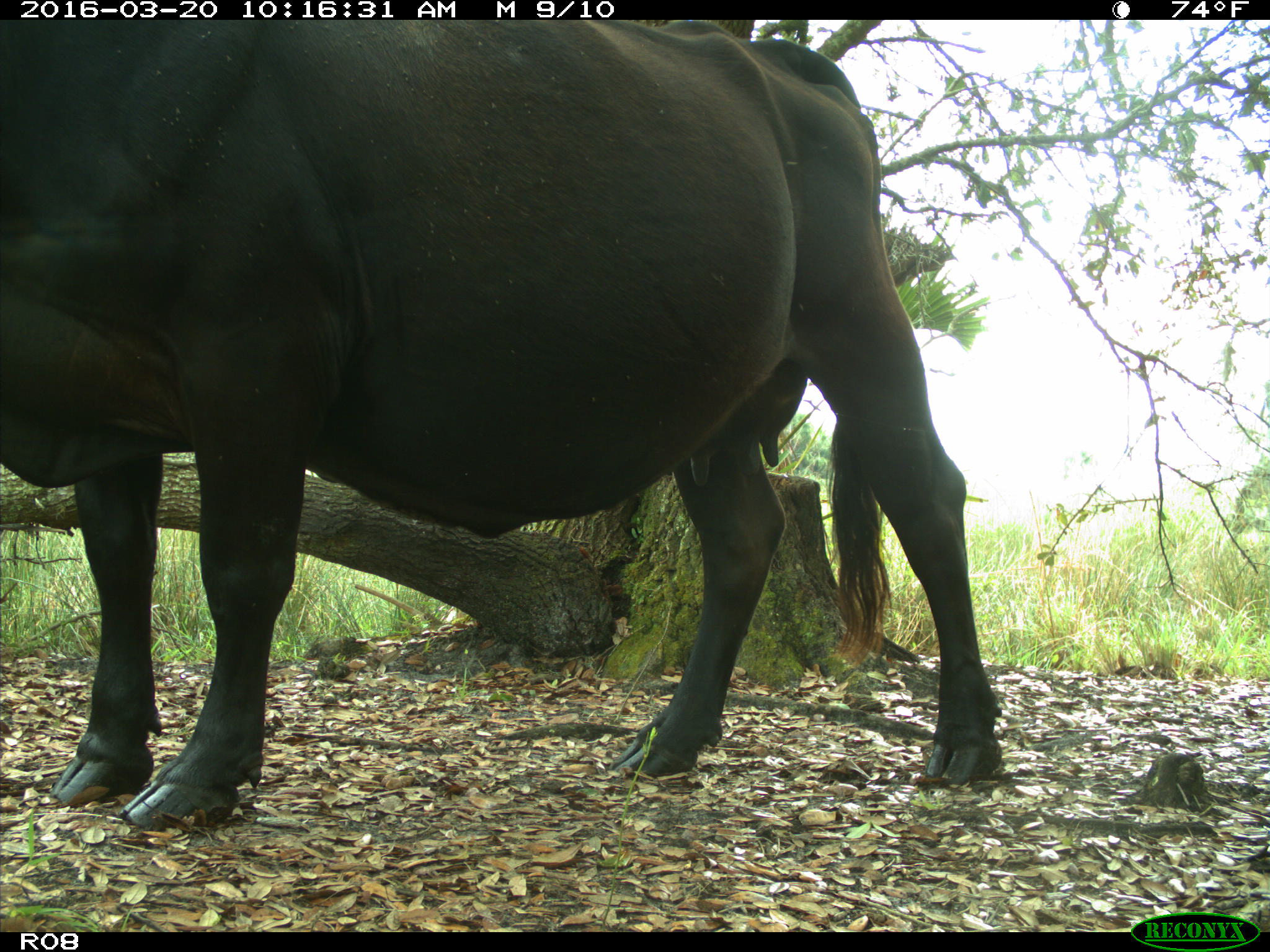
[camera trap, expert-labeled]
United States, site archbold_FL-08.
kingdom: Animalia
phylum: Chordata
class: Mammalia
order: Artiodactyla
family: Bovidae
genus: Bos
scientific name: Bos taurus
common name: domestic cow